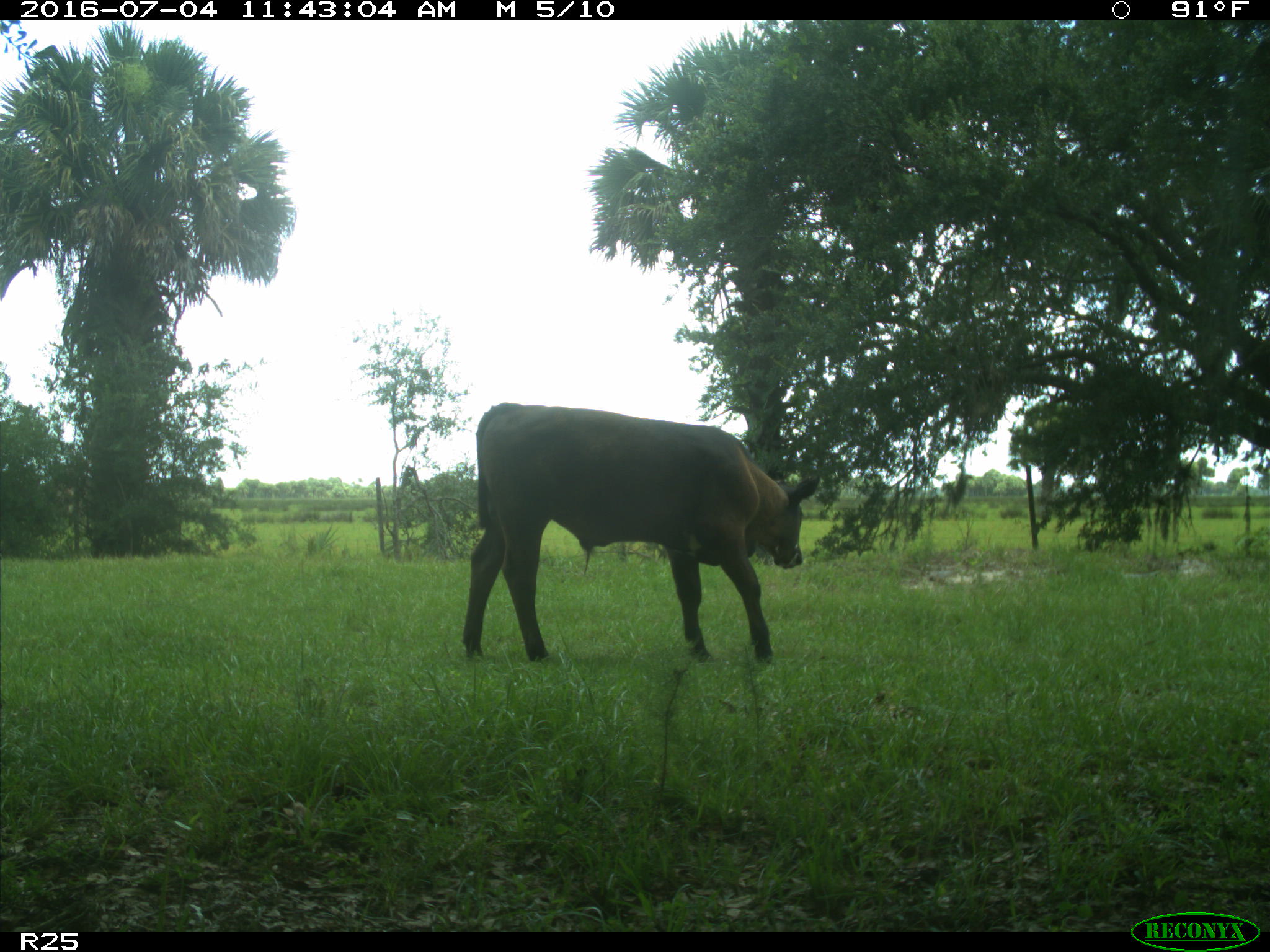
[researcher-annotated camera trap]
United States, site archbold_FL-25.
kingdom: Animalia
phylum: Chordata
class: Mammalia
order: Artiodactyla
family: Bovidae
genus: Bos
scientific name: Bos taurus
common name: domestic cow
Bos taurus (domestic cow).